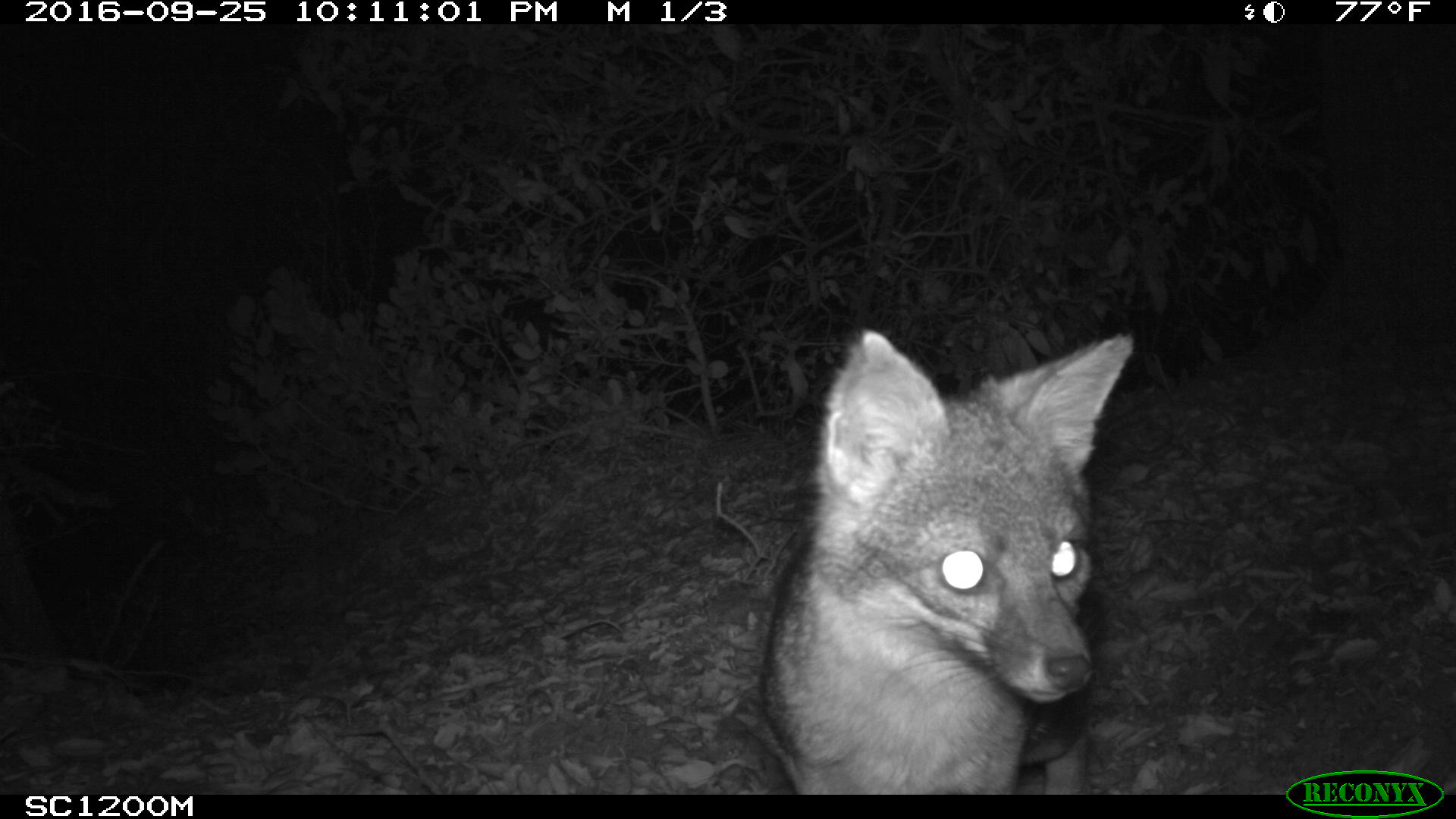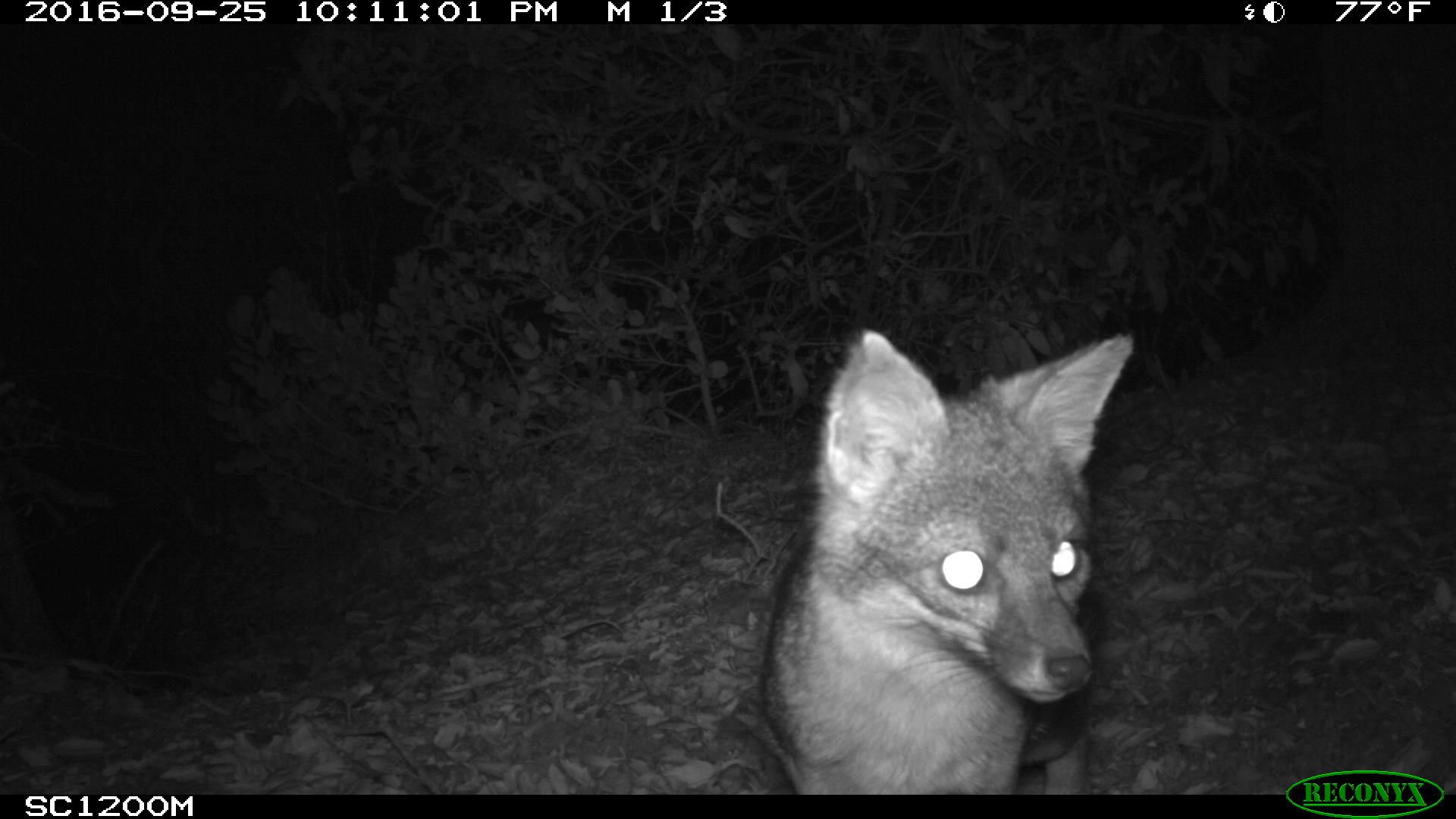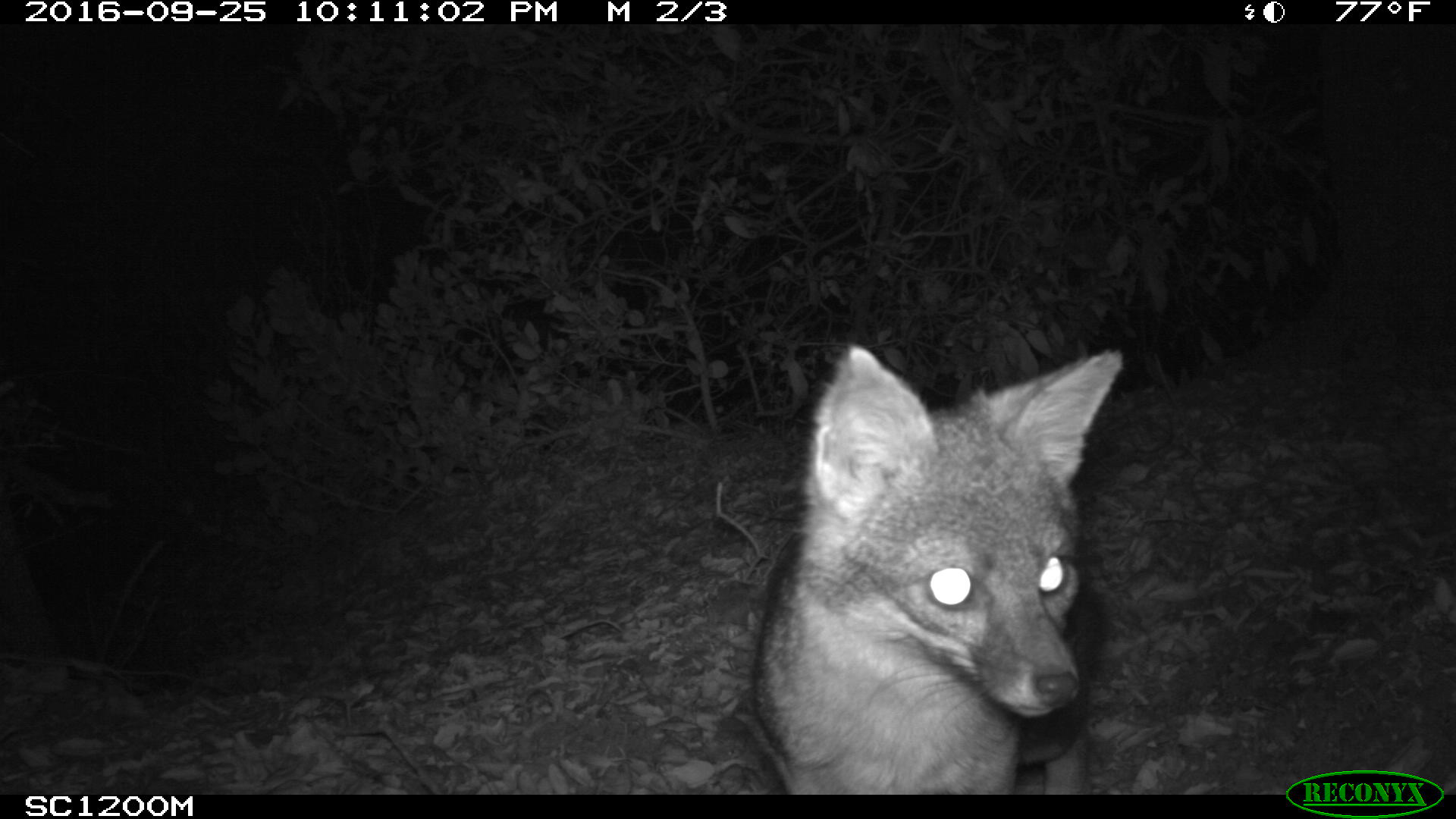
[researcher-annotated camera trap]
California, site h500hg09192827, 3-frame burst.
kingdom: Animalia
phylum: Chordata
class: Mammalia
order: Carnivora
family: Canidae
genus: Urocyon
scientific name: Urocyon littoralis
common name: island fox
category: fox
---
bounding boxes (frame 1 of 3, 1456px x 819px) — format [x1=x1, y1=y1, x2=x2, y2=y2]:
fox: [x1=755, y1=326, x2=1134, y2=794]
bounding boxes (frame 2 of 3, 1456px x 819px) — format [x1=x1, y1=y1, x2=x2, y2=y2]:
fox: [x1=748, y1=330, x2=1133, y2=794]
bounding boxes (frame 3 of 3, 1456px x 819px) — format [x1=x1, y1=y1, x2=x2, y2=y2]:
fox: [x1=751, y1=340, x2=1124, y2=795]